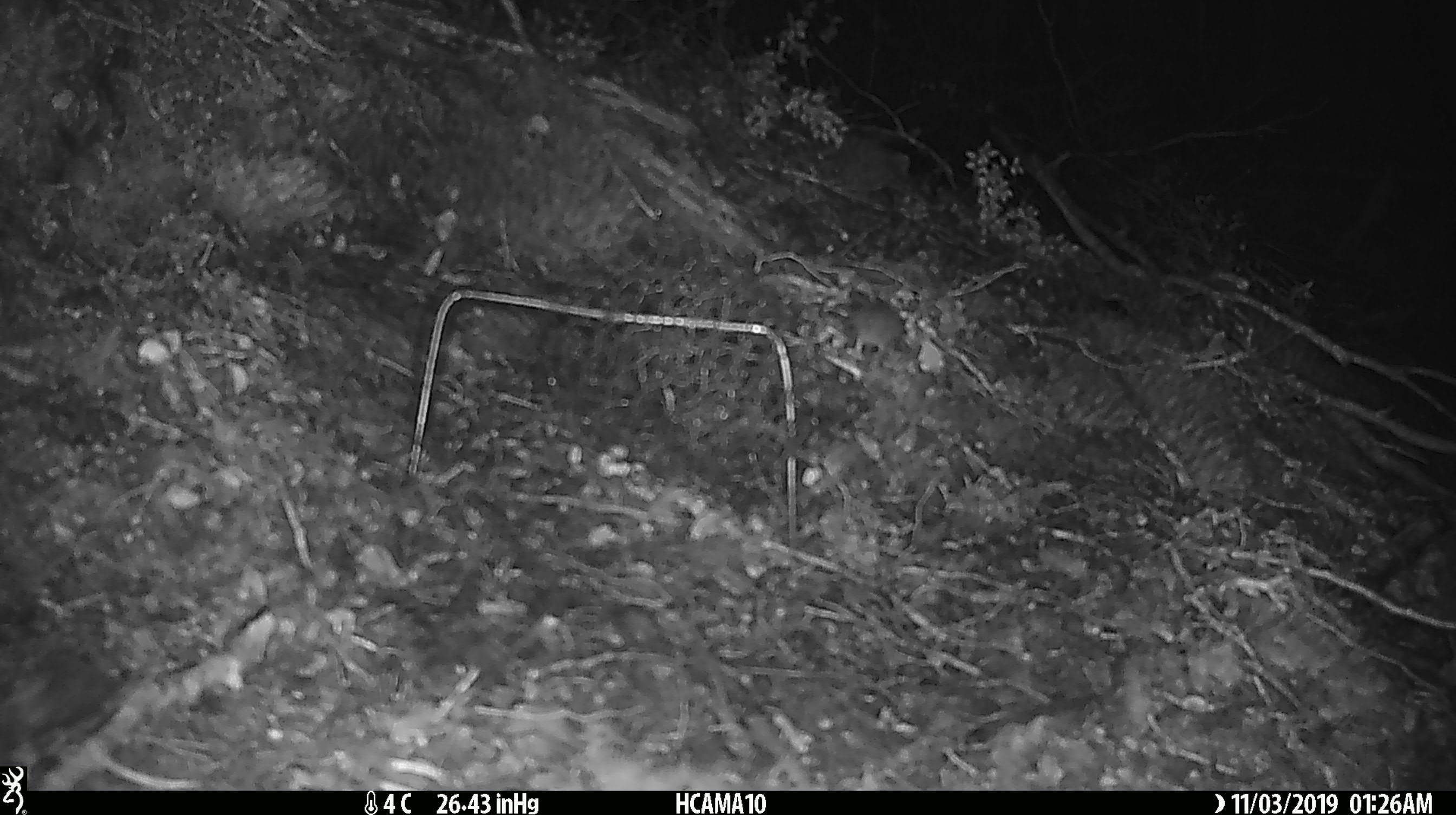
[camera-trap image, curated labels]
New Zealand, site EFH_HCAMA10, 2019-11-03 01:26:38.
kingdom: Animalia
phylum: Chordata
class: Mammalia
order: Rodentia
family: Muridae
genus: Mus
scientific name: Mus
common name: mouse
Mouse (Mus).